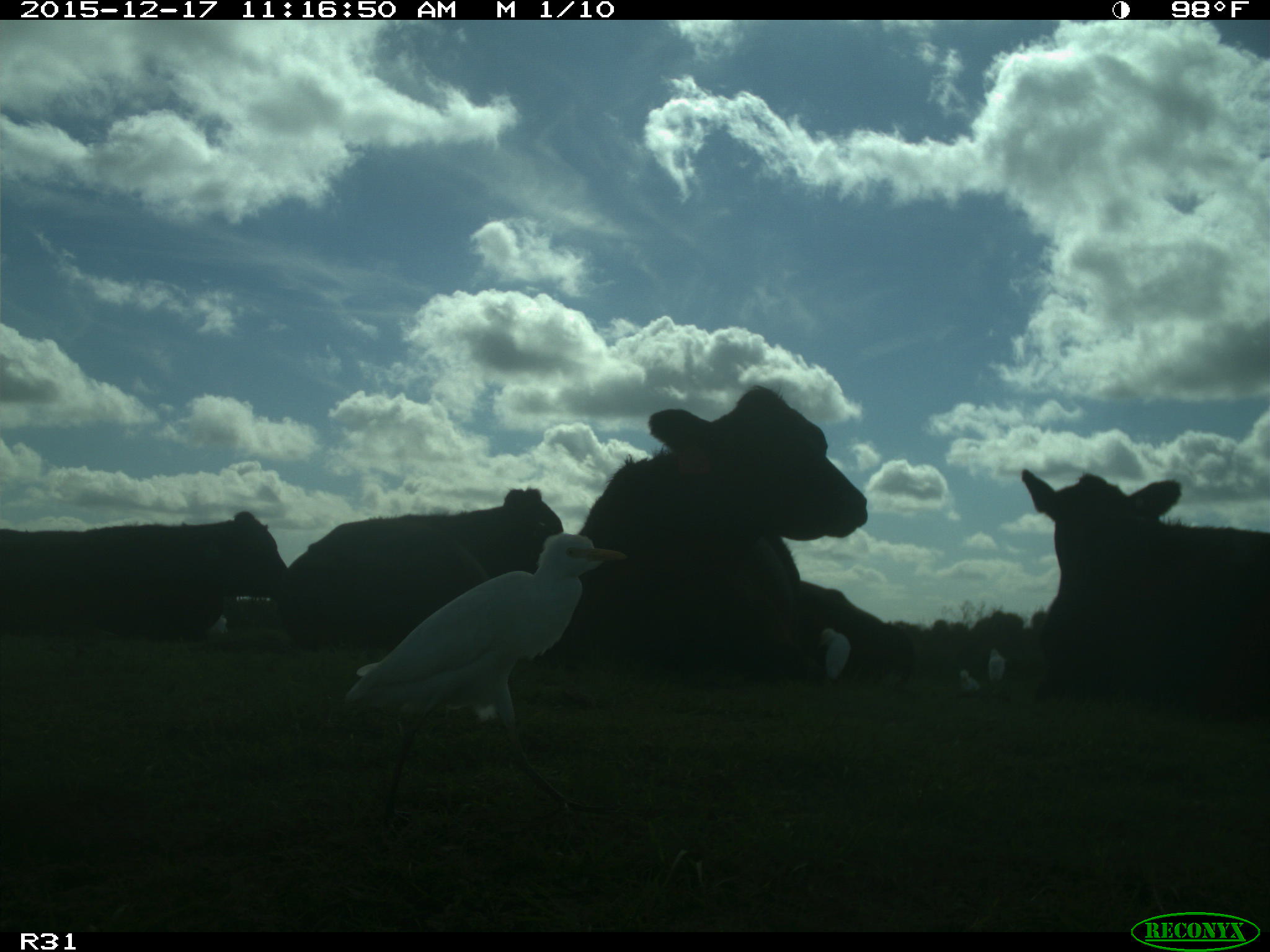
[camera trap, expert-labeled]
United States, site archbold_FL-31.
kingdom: Animalia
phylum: Chordata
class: Mammalia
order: Artiodactyla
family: Bovidae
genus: Bos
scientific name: Bos taurus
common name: domestic cow